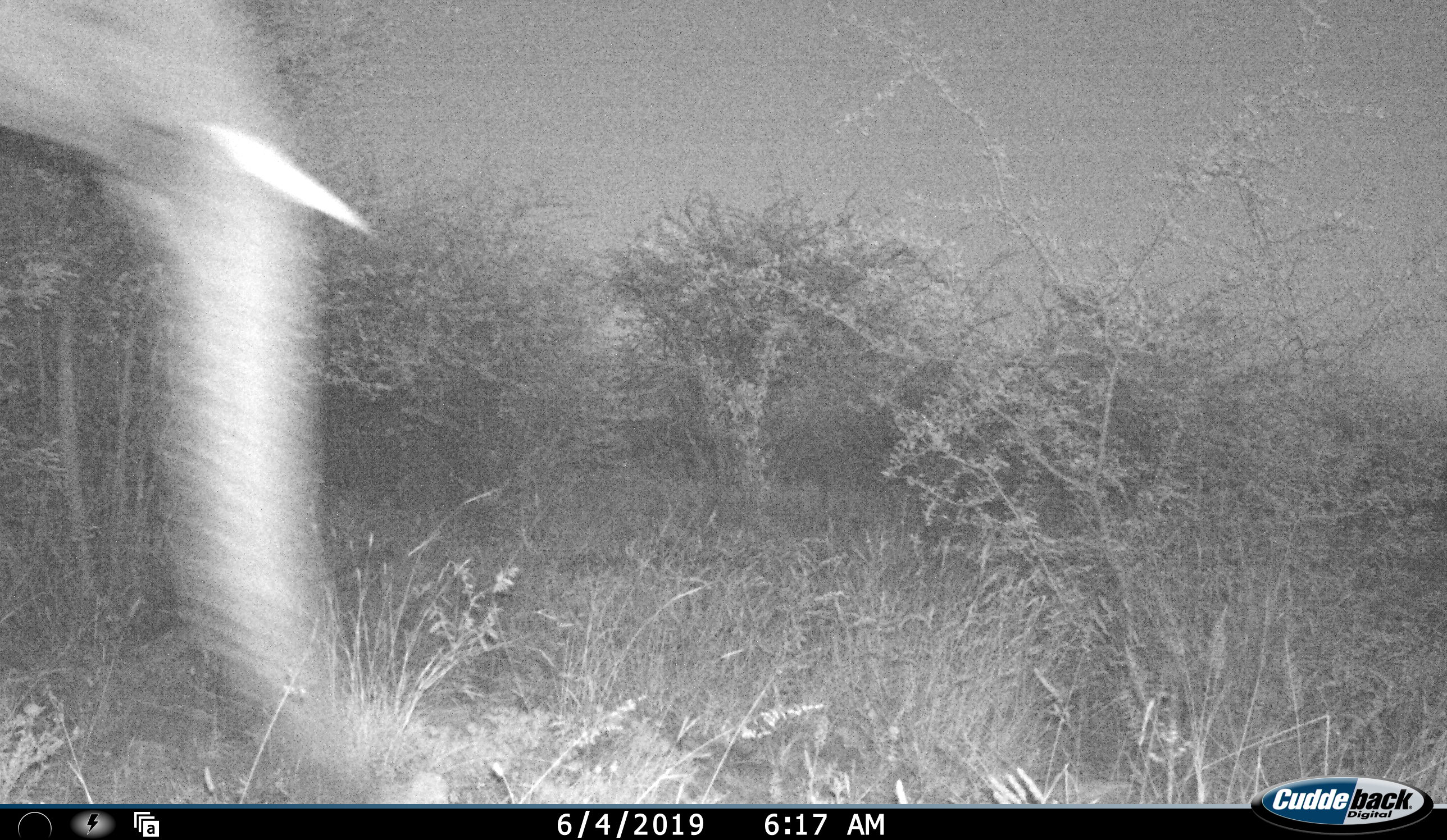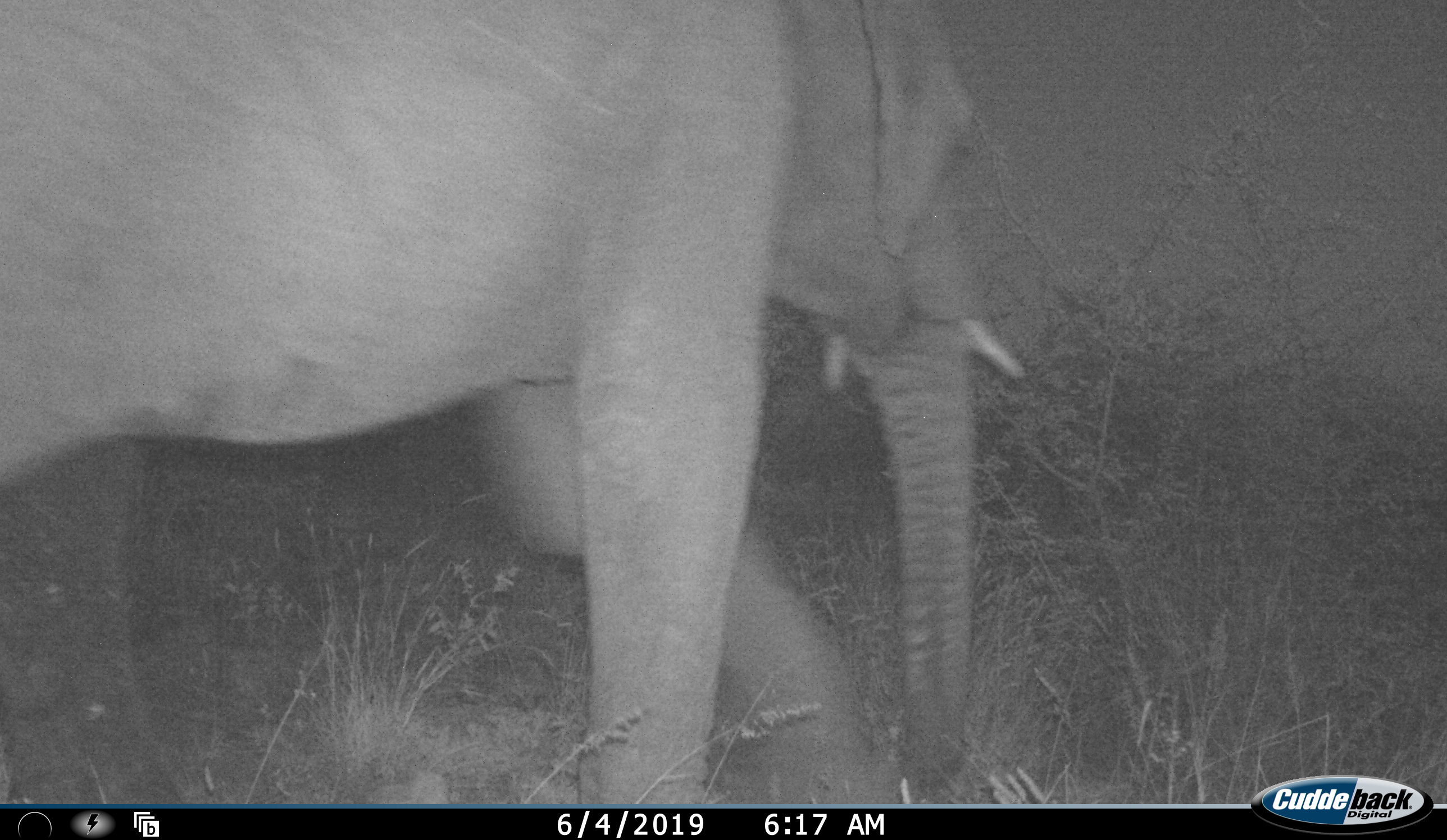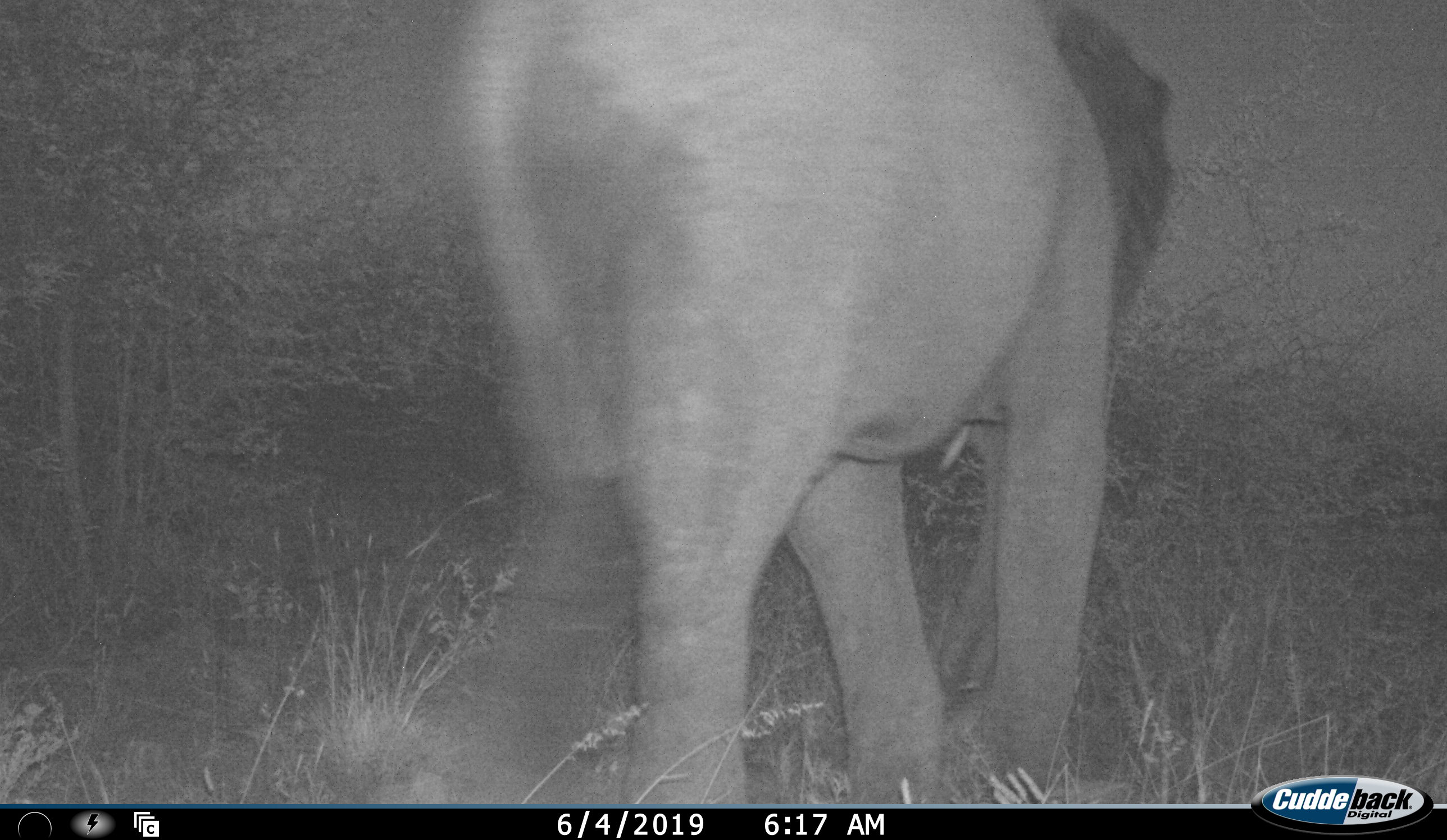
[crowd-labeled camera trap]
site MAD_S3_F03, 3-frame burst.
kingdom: Animalia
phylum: Chordata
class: Mammalia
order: Proboscidea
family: Elephantidae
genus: Loxodonta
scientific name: Loxodonta africana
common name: african bush elephant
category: elephant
Elephant (african bush elephant) (Loxodonta africana), count 1. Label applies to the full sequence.